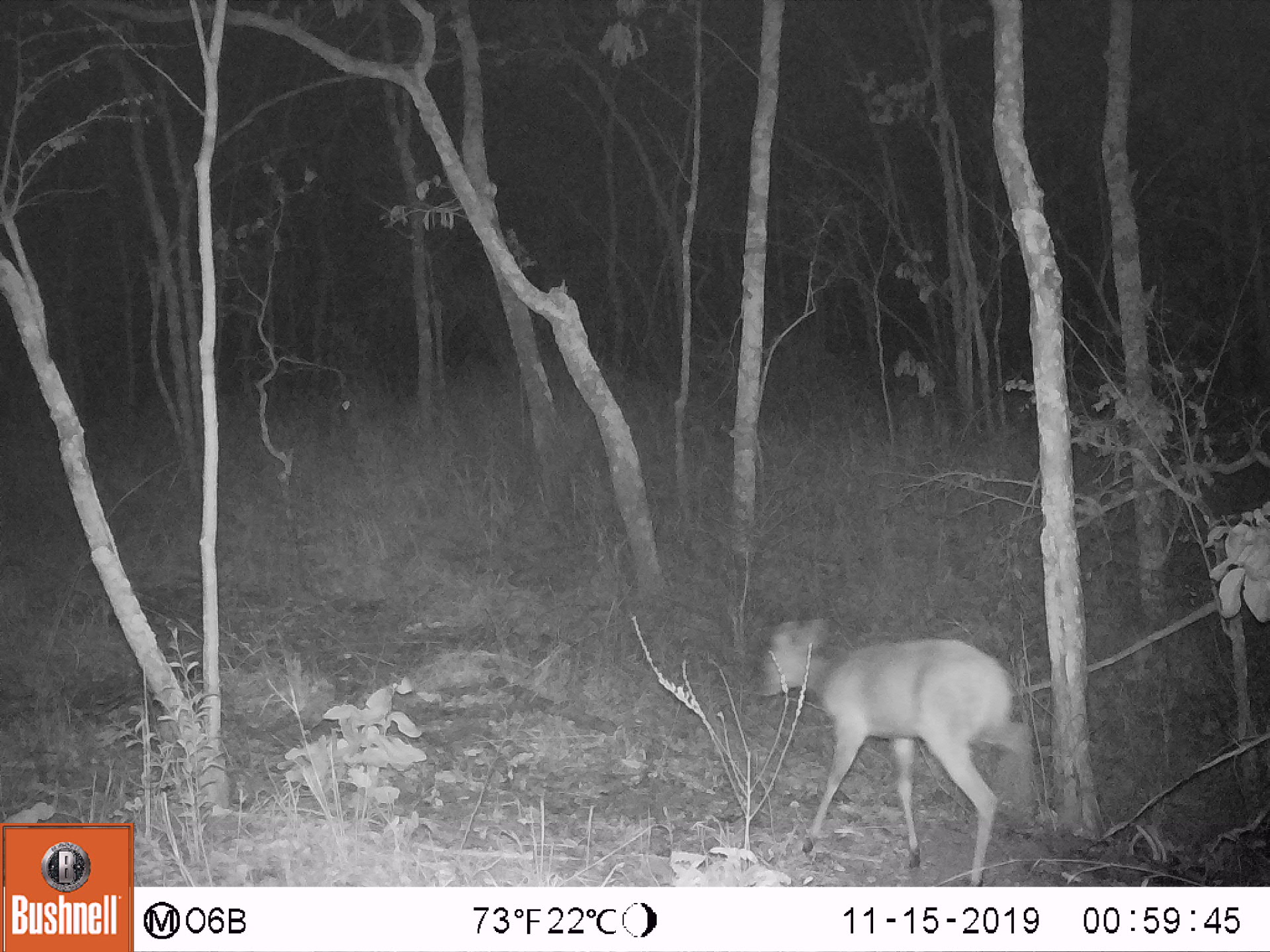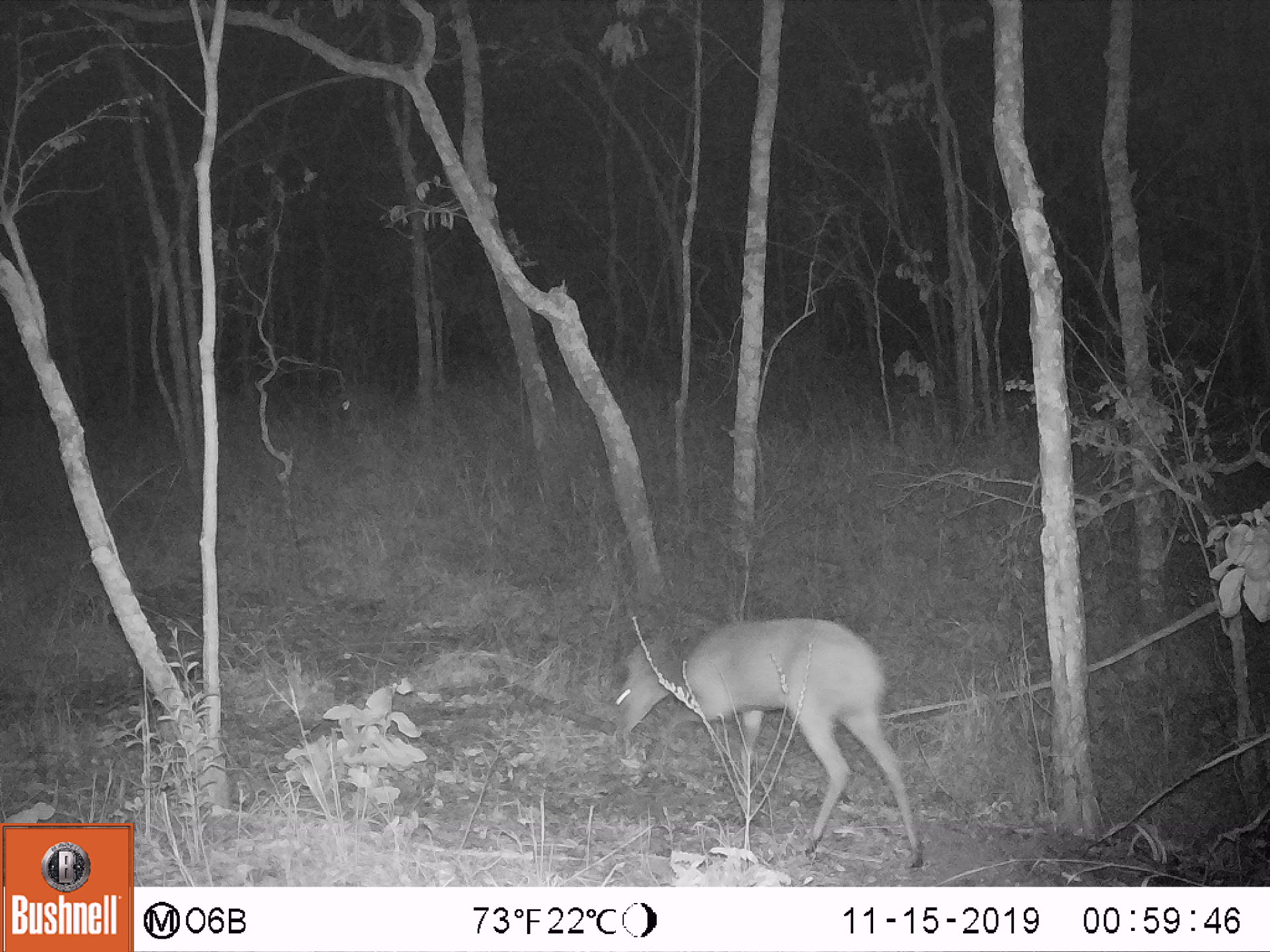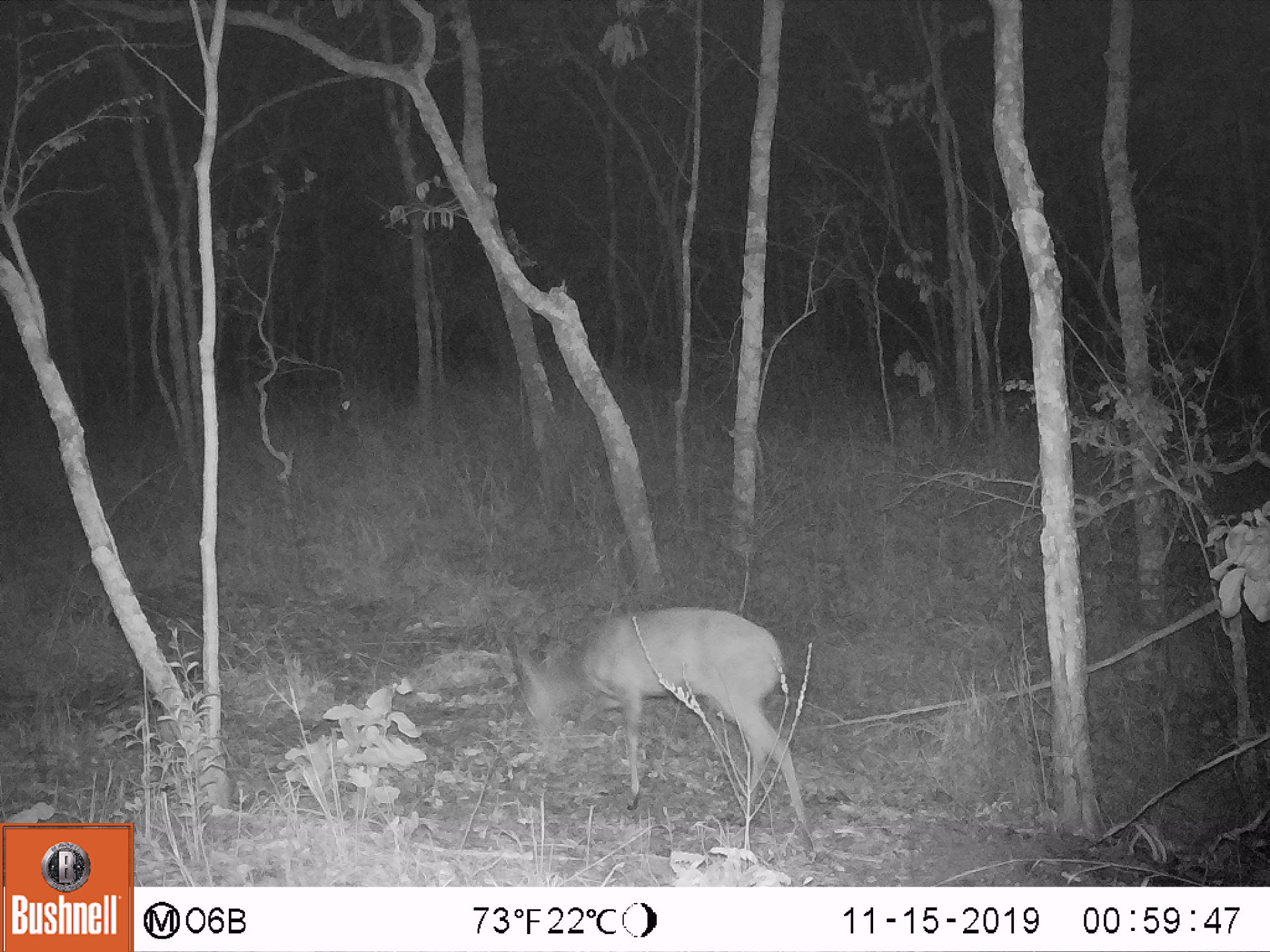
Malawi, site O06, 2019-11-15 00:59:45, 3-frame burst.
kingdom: Animalia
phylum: Chordata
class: Mammalia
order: Artiodactyla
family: Bovidae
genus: Tragelaphus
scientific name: Tragelaphus sylvaticus sylvaticus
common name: cape bushbuck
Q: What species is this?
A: Cape bushbuck (Tragelaphus sylvaticus sylvaticus).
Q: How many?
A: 1.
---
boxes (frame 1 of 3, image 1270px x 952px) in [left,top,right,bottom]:
cape bushbuck: [755,612,1033,885]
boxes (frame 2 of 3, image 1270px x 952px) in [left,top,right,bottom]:
cape bushbuck: [612,611,926,868]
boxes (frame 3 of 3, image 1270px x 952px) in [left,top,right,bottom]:
cape bushbuck: [508,601,819,859]